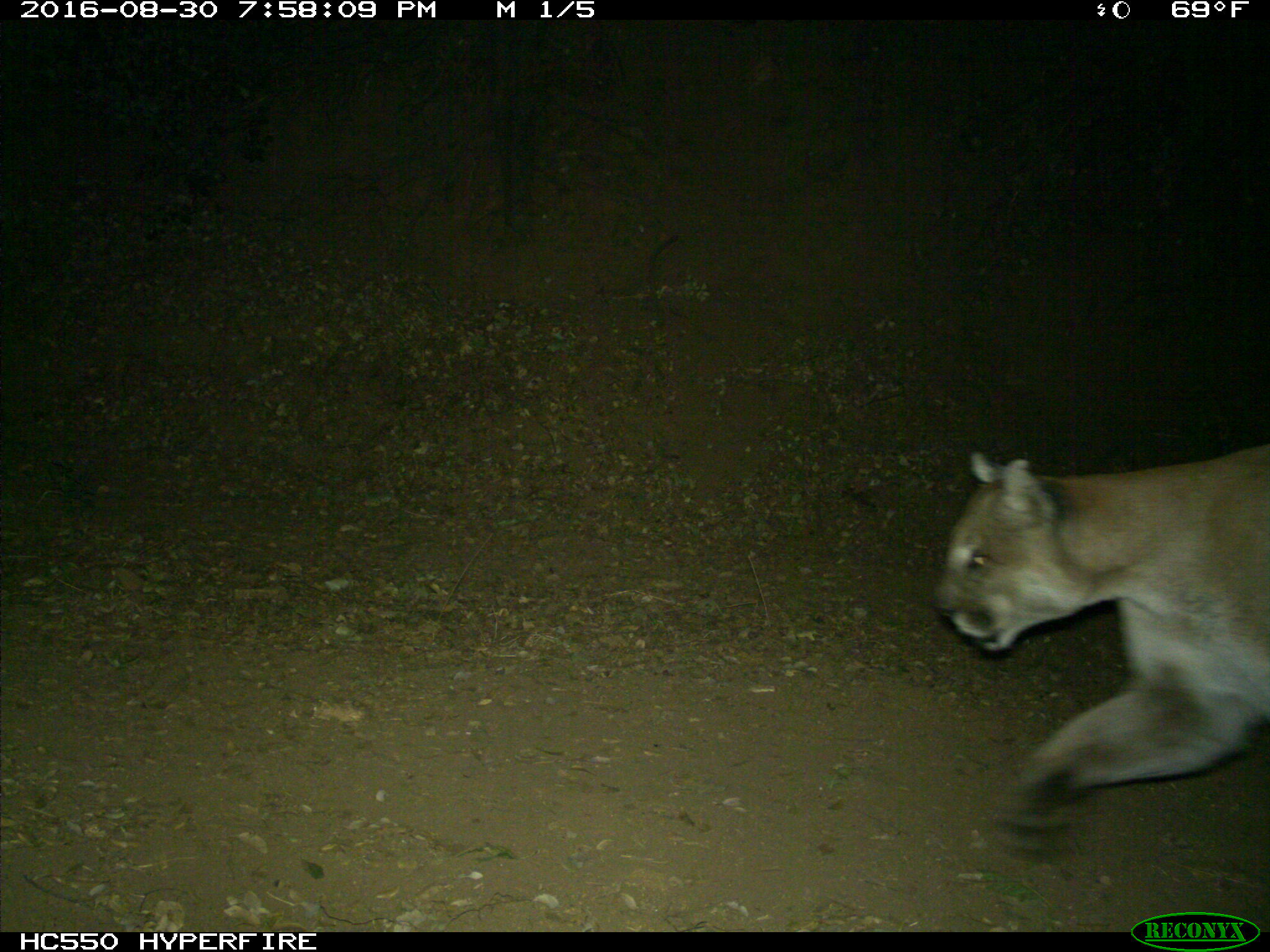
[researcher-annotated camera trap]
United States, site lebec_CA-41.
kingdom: Animalia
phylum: Chordata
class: Mammalia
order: Carnivora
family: Felidae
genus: Puma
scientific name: Puma concolor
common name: mountain lion